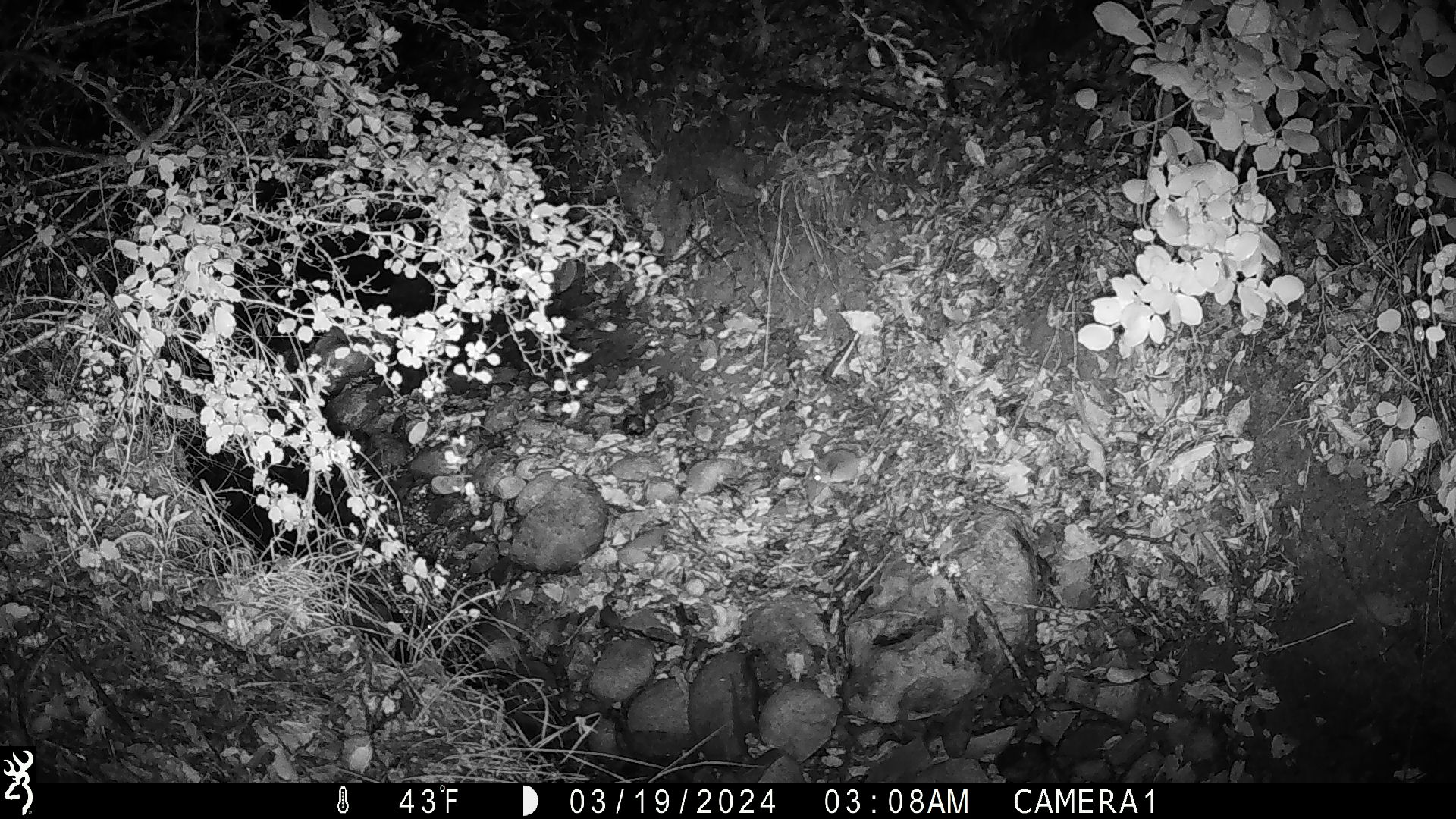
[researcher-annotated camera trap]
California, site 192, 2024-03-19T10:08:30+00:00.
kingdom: Animalia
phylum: Chordata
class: Mammalia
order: Rodentia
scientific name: Rodentia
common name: mouse or rat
Mouse or rat (Rodentia).